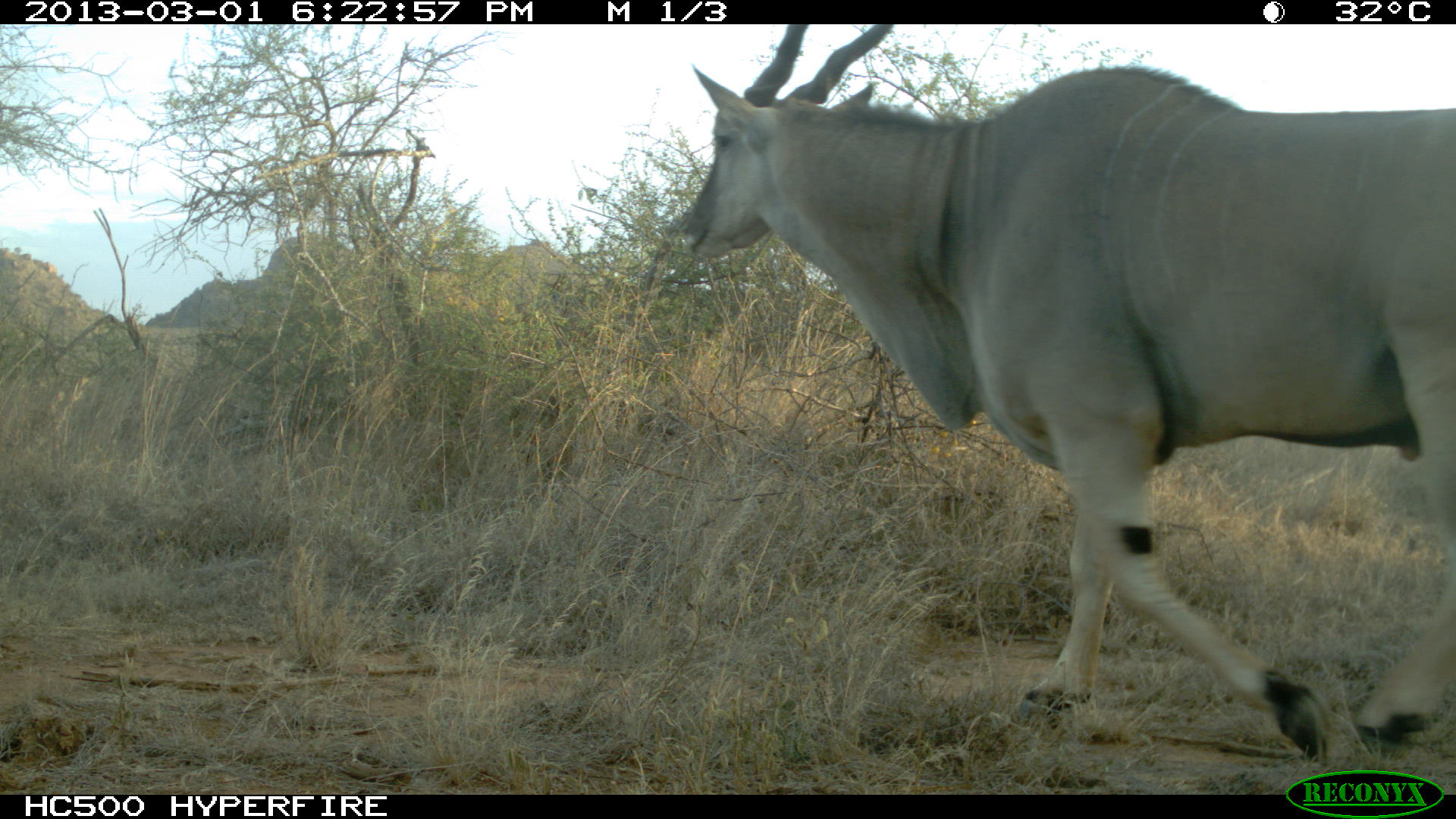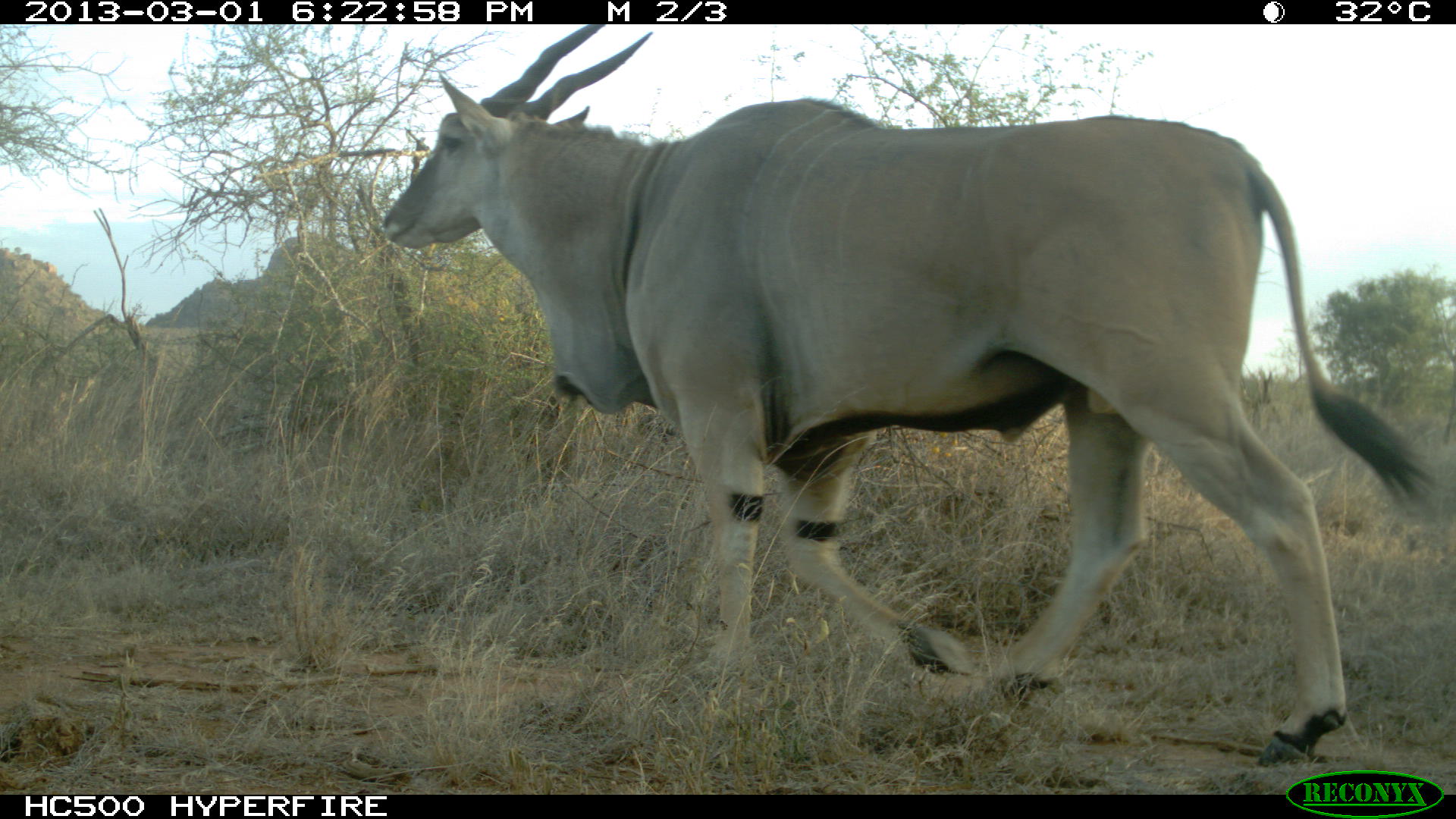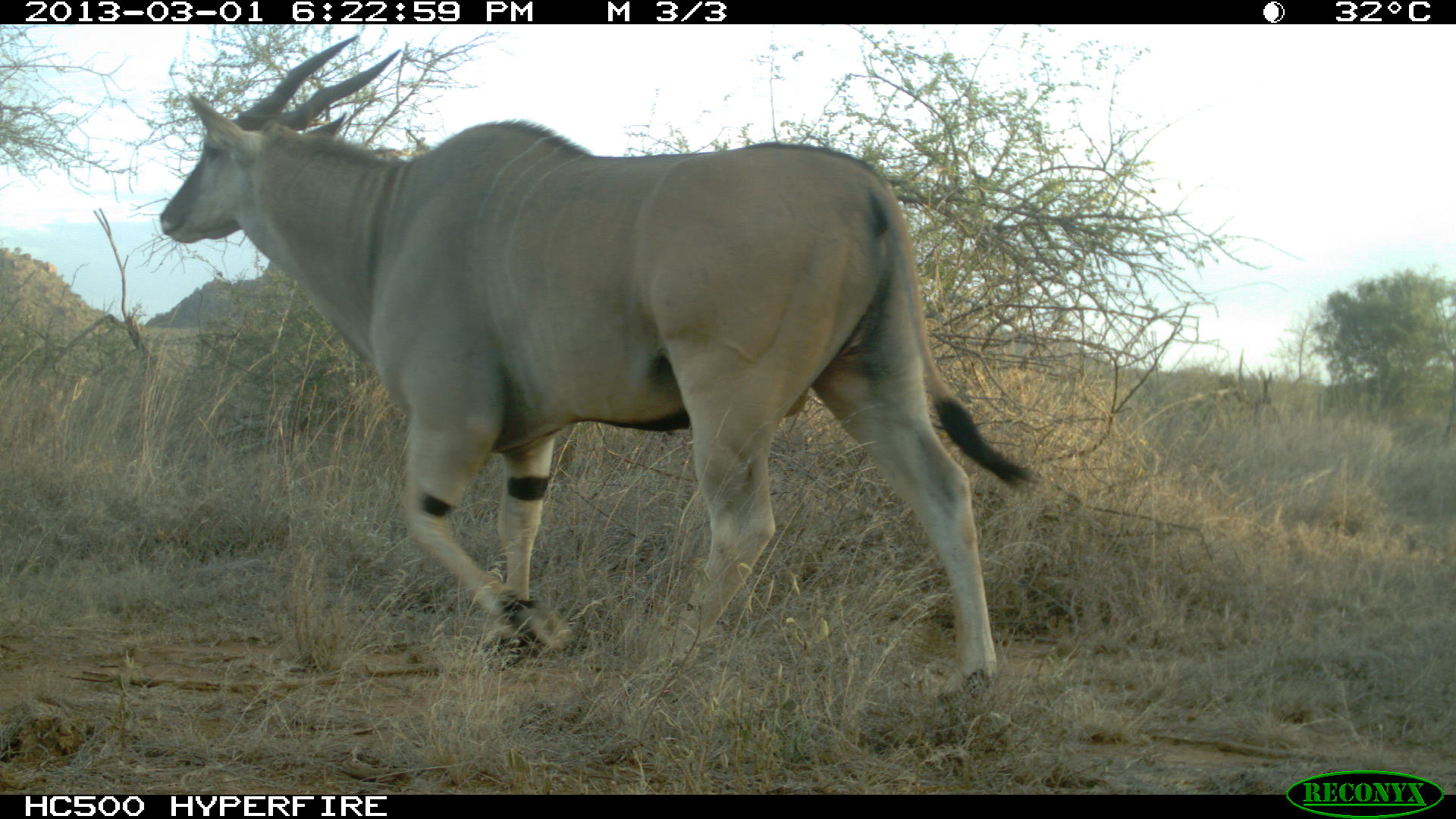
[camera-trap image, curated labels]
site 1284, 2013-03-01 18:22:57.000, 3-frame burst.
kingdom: Animalia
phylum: Chordata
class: Mammalia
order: Artiodactyla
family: Bovidae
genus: Tragelaphus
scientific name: Tragelaphus oryx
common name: eland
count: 1